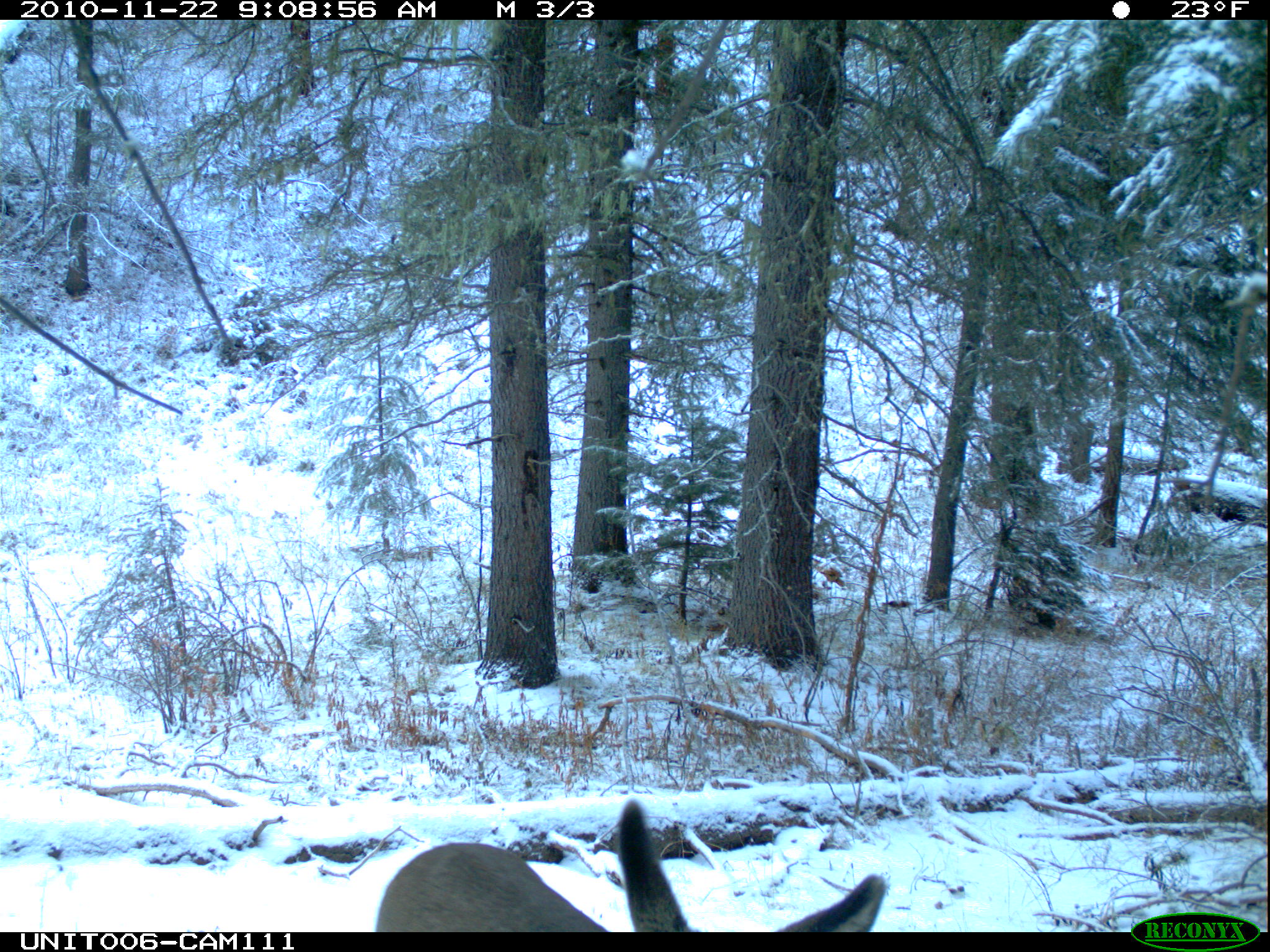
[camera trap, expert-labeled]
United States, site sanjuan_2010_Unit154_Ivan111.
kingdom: Animalia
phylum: Chordata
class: Mammalia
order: Artiodactyla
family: Cervidae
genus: Odocoileus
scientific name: Odocoileus hemionus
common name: mule deer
Odocoileus hemionus (mule deer).